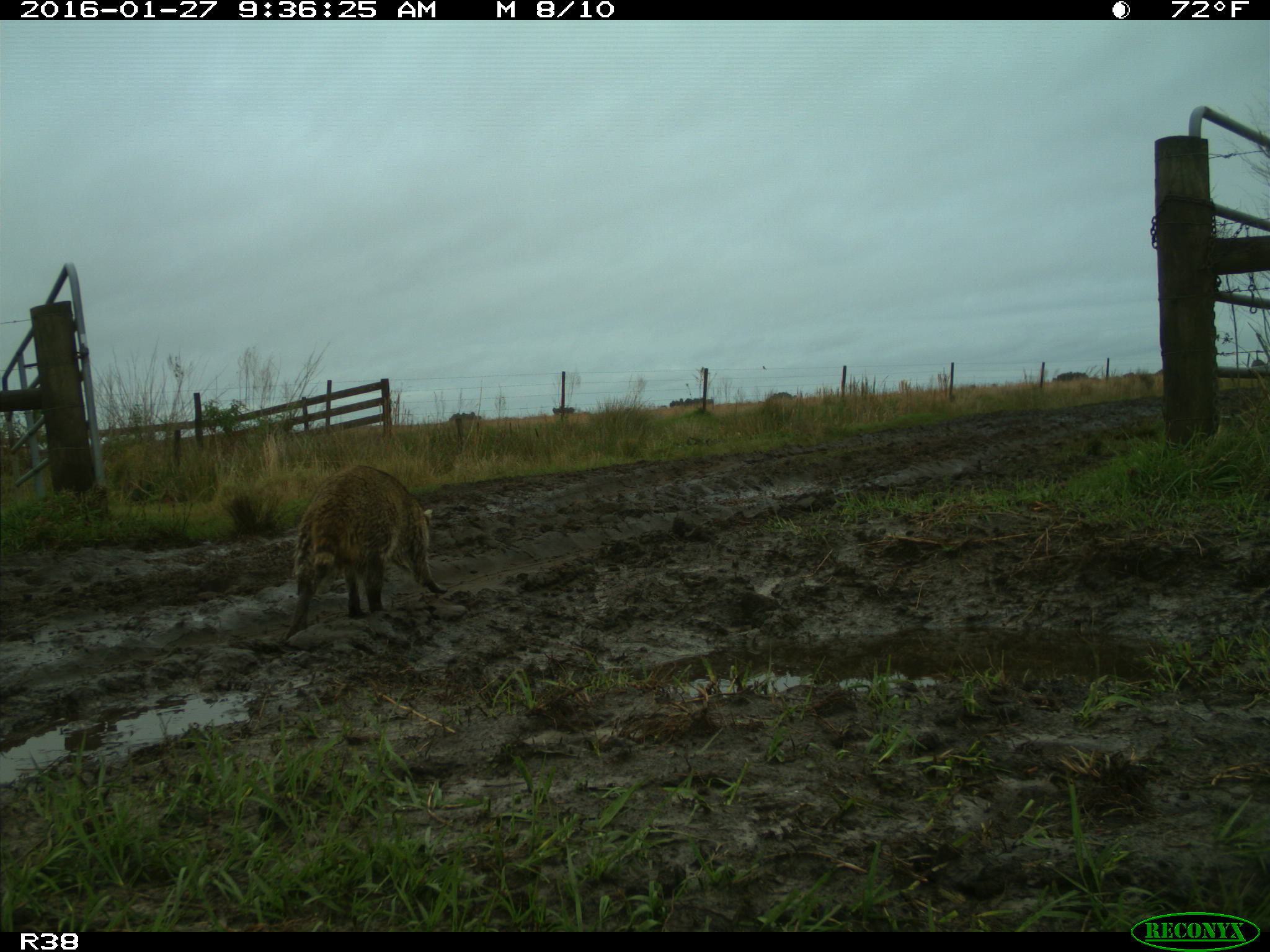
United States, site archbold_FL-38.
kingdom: Animalia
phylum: Chordata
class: Mammalia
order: Carnivora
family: Procyonidae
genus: Procyon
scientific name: Procyon lotor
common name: common raccoon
Procyon lotor (common raccoon).